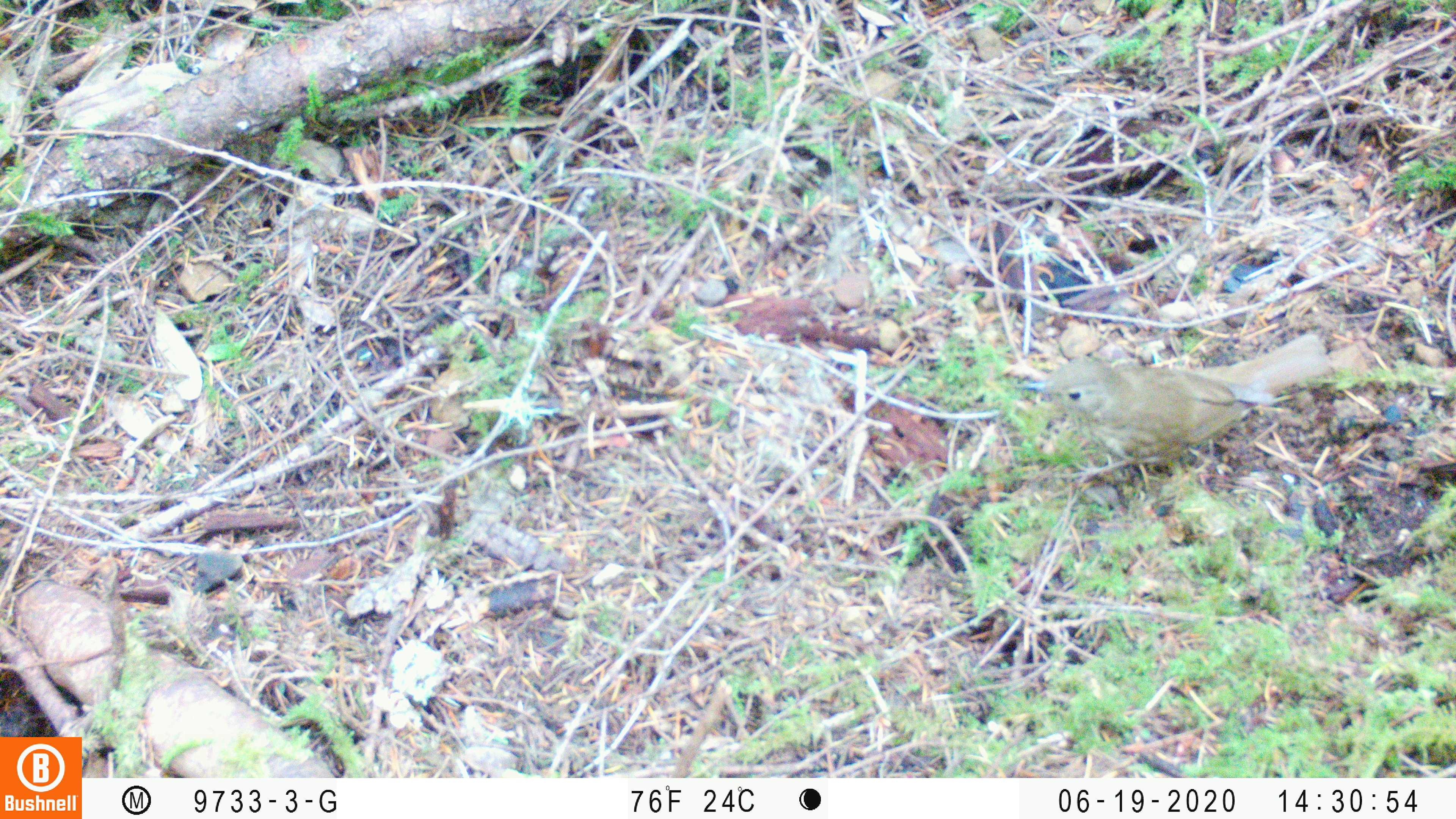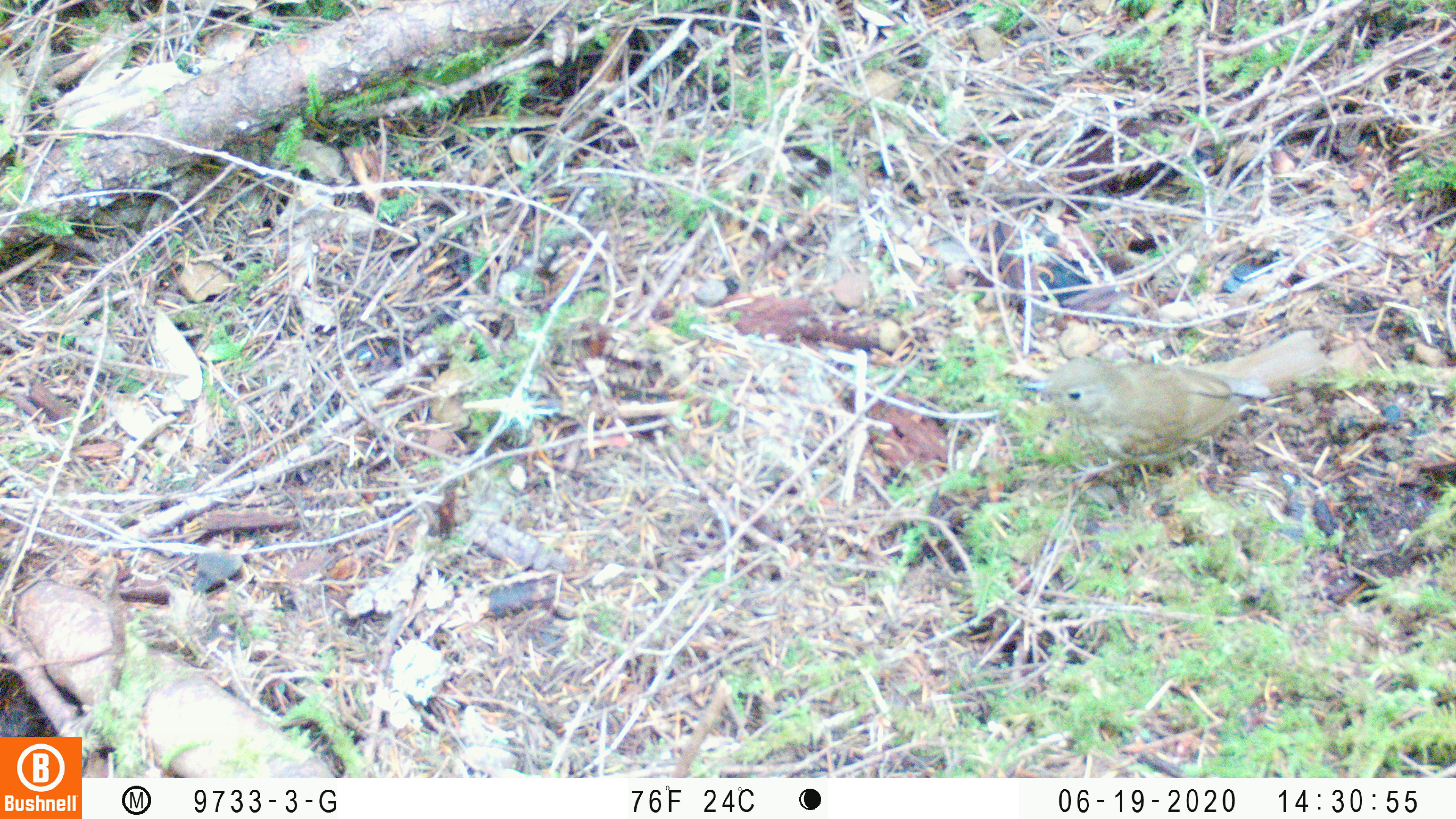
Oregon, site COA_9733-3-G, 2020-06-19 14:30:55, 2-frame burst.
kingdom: Animalia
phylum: Chordata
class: Aves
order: Passeriformes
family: Turdidae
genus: Catharus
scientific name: Catharus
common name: brown thrushes and nightingale-thrushes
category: catharus species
Catharus species (brown thrushes and nightingale-thrushes) (Catharus).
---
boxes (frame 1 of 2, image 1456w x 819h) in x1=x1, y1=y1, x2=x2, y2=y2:
catharus species: x1=1018, y1=336, x2=1334, y2=471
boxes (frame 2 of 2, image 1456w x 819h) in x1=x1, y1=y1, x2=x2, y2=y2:
catharus species: x1=1022, y1=332, x2=1329, y2=468